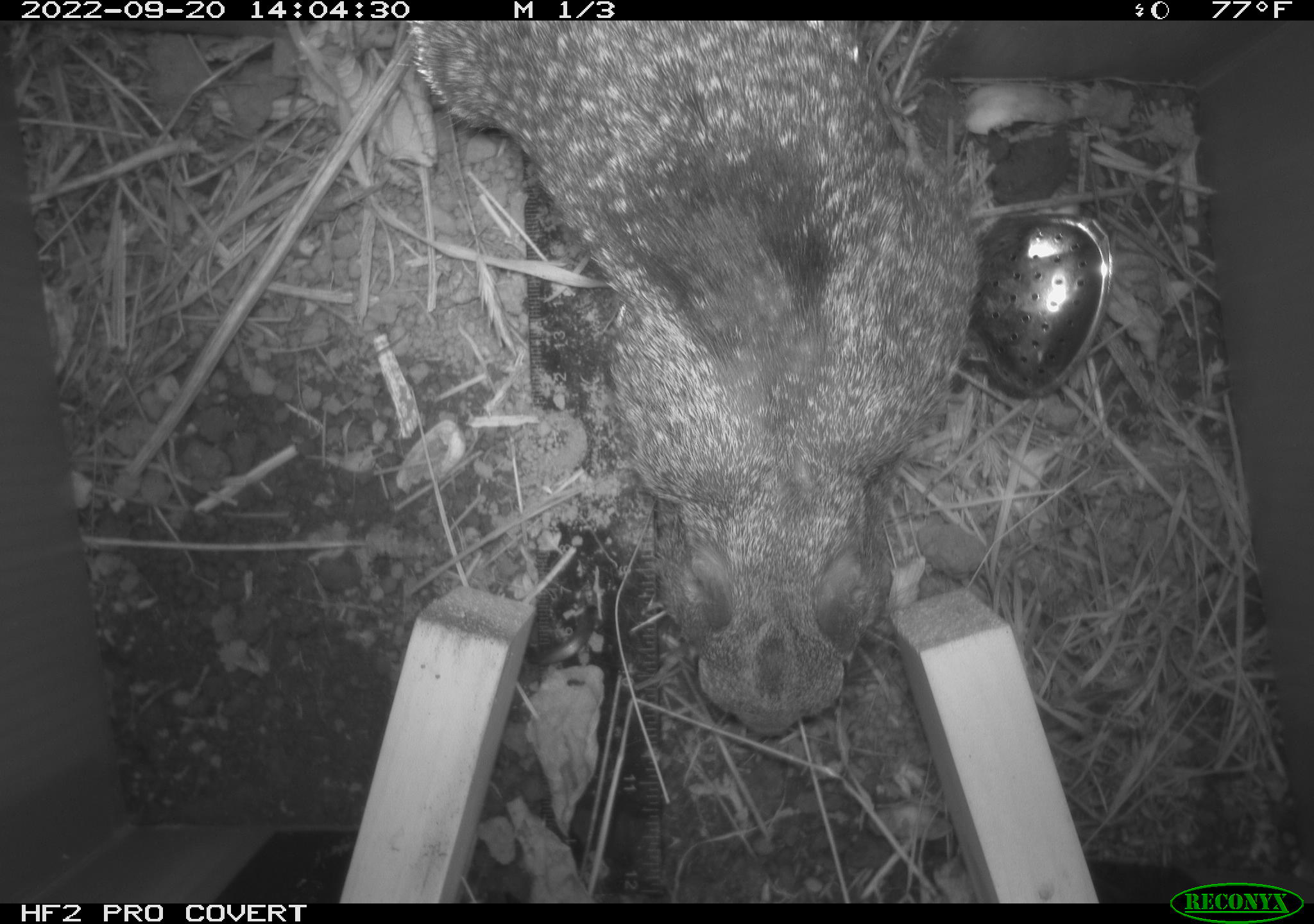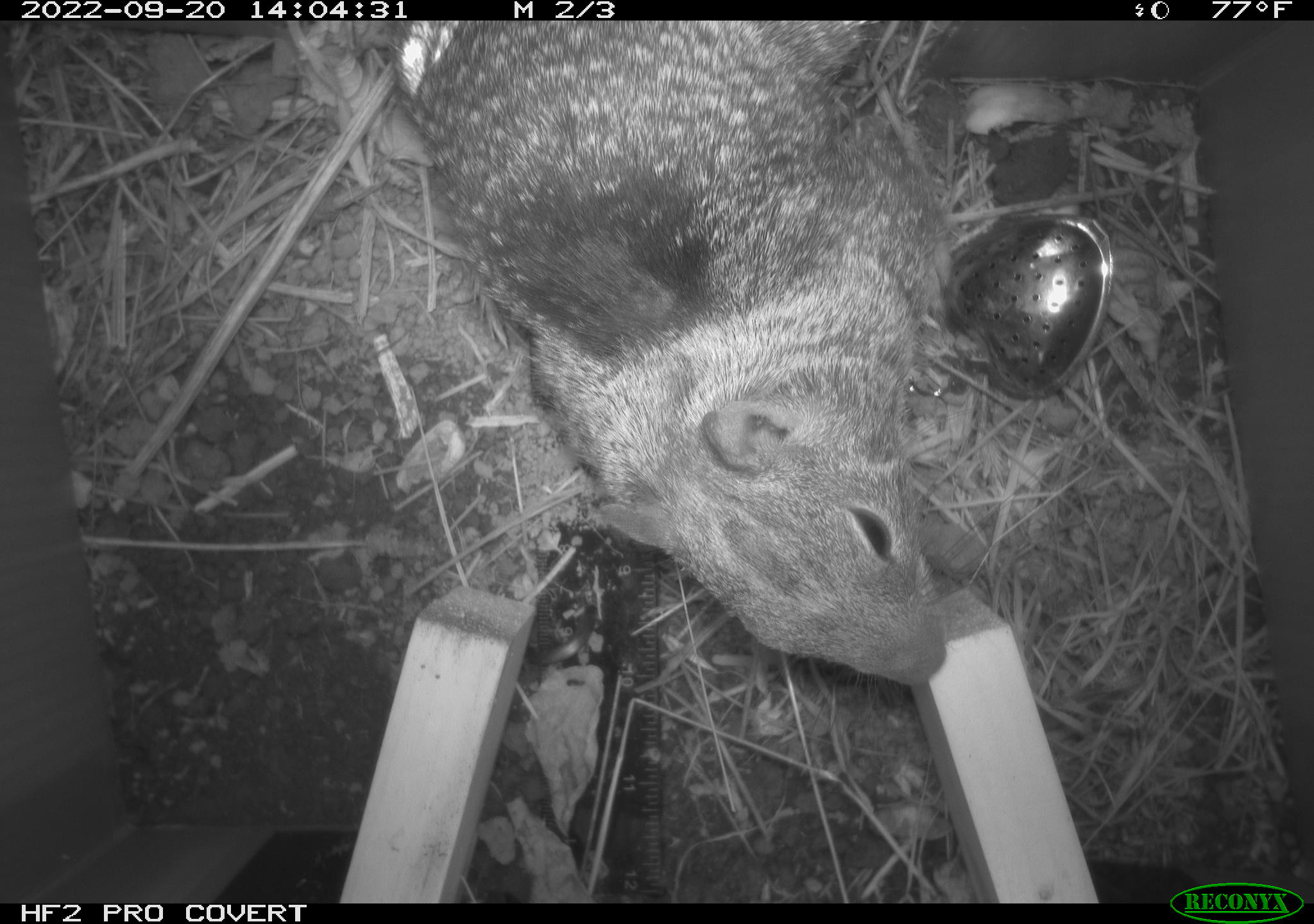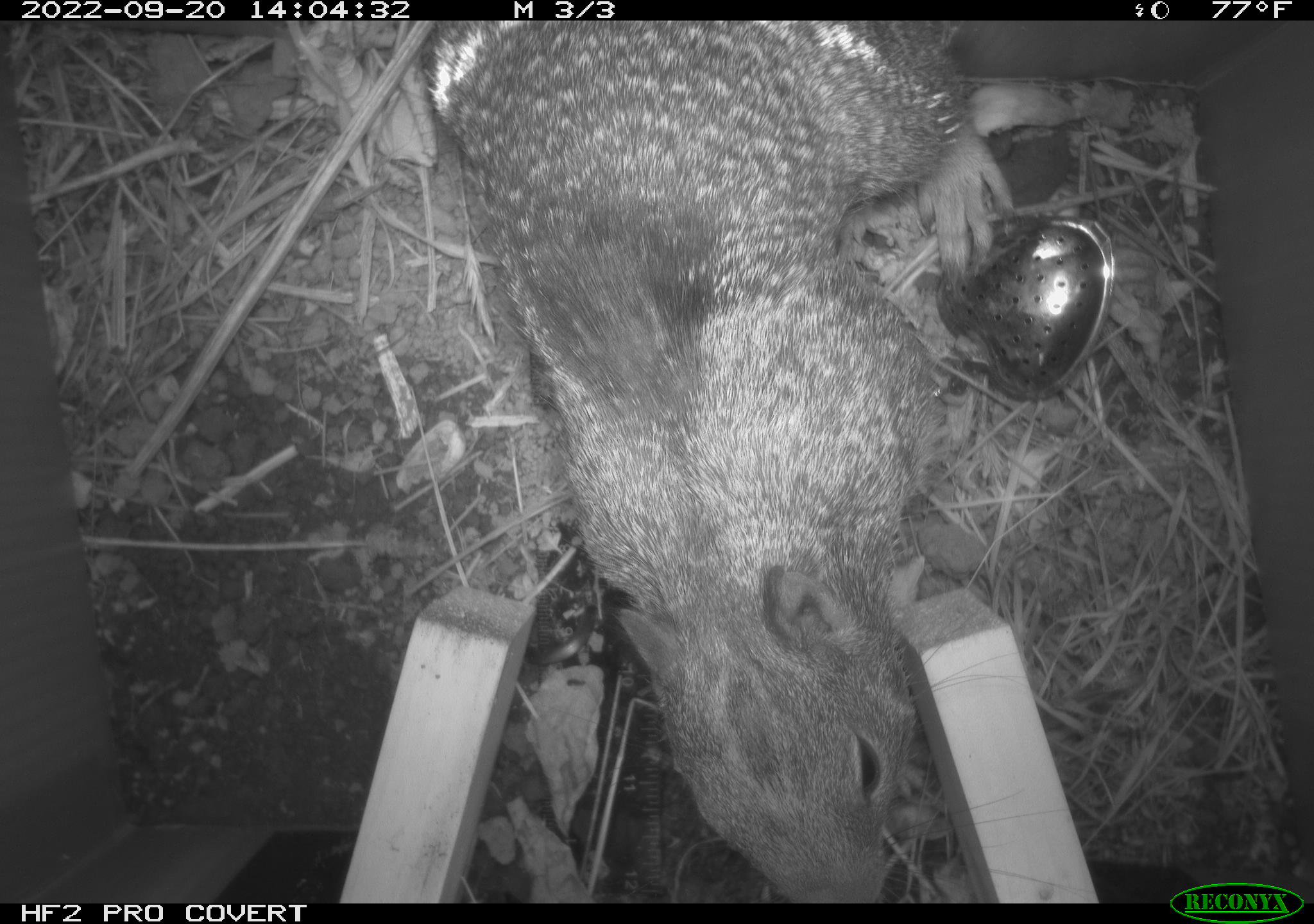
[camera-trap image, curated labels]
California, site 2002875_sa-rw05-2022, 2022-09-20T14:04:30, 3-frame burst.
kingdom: Animalia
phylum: Chordata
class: Mammalia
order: Rodentia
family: Sciuridae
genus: Otospermophilus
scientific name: Otospermophilus beecheyi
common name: california ground squirrel